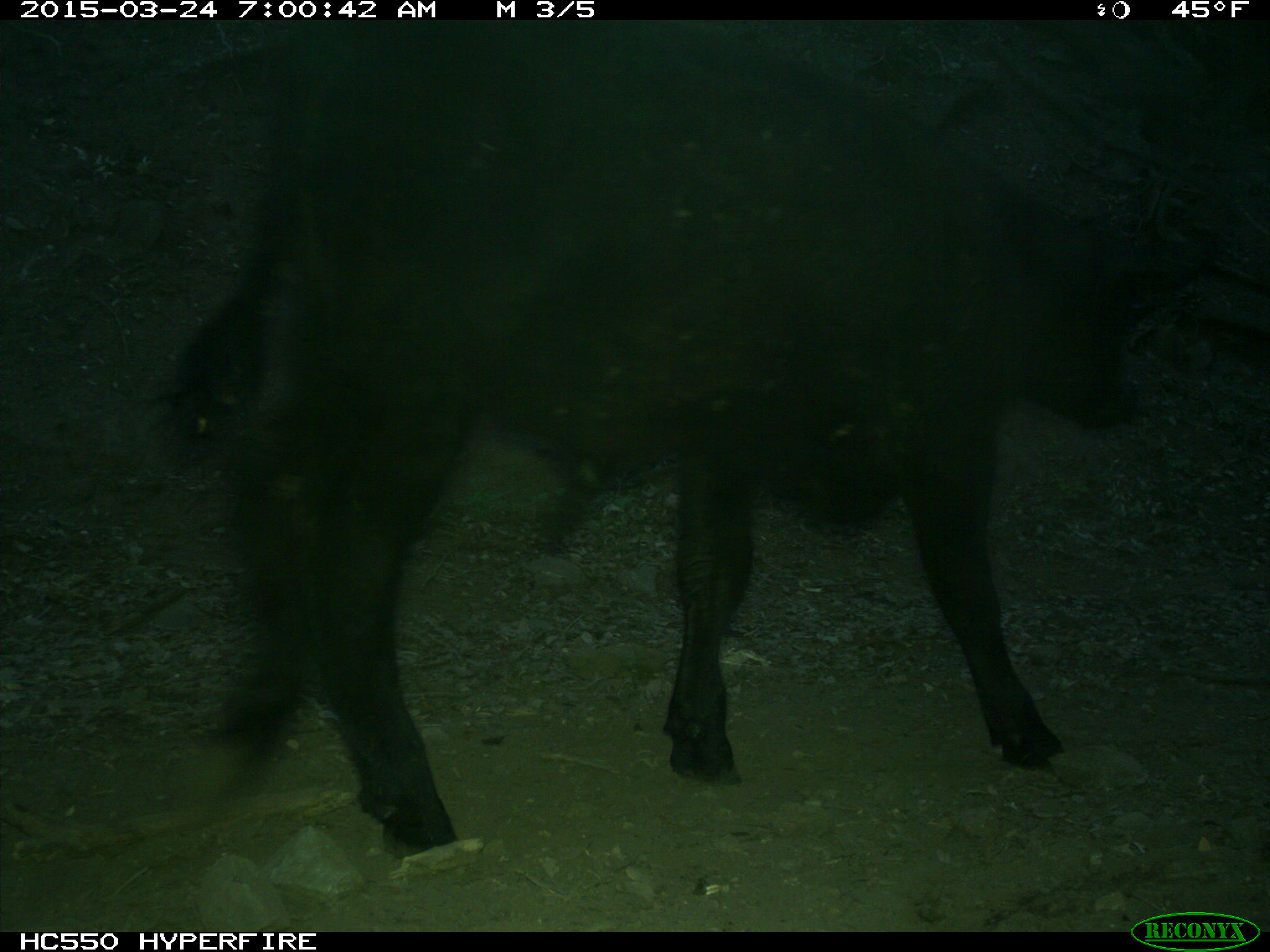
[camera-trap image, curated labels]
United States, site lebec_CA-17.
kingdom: Animalia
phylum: Chordata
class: Mammalia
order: Artiodactyla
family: Bovidae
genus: Bos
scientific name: Bos taurus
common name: domestic cow